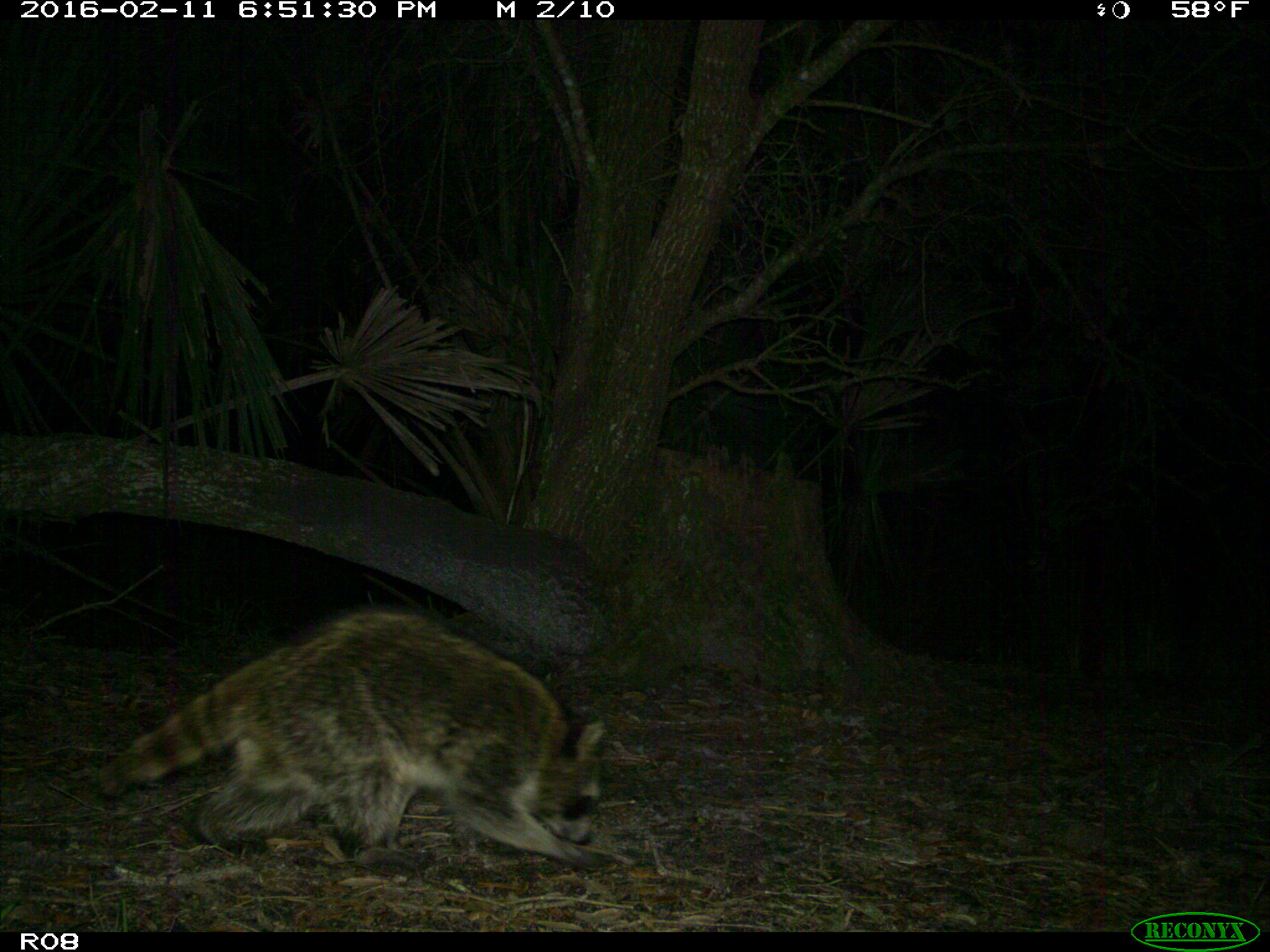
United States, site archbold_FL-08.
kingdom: Animalia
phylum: Chordata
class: Mammalia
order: Carnivora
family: Procyonidae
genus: Procyon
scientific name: Procyon lotor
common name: common raccoon